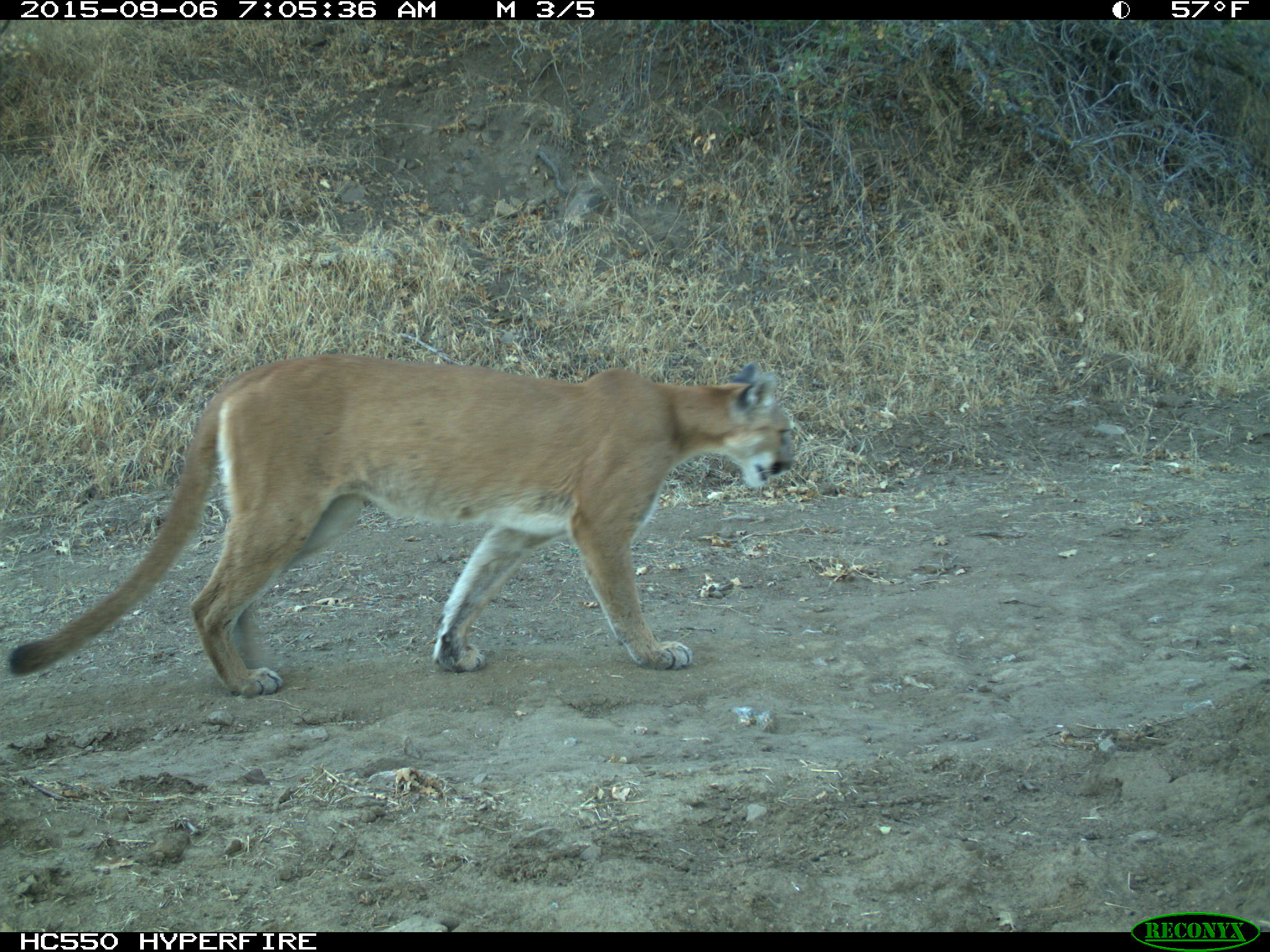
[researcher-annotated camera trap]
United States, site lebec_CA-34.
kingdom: Animalia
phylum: Chordata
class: Mammalia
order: Carnivora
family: Felidae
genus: Puma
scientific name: Puma concolor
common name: mountain lion